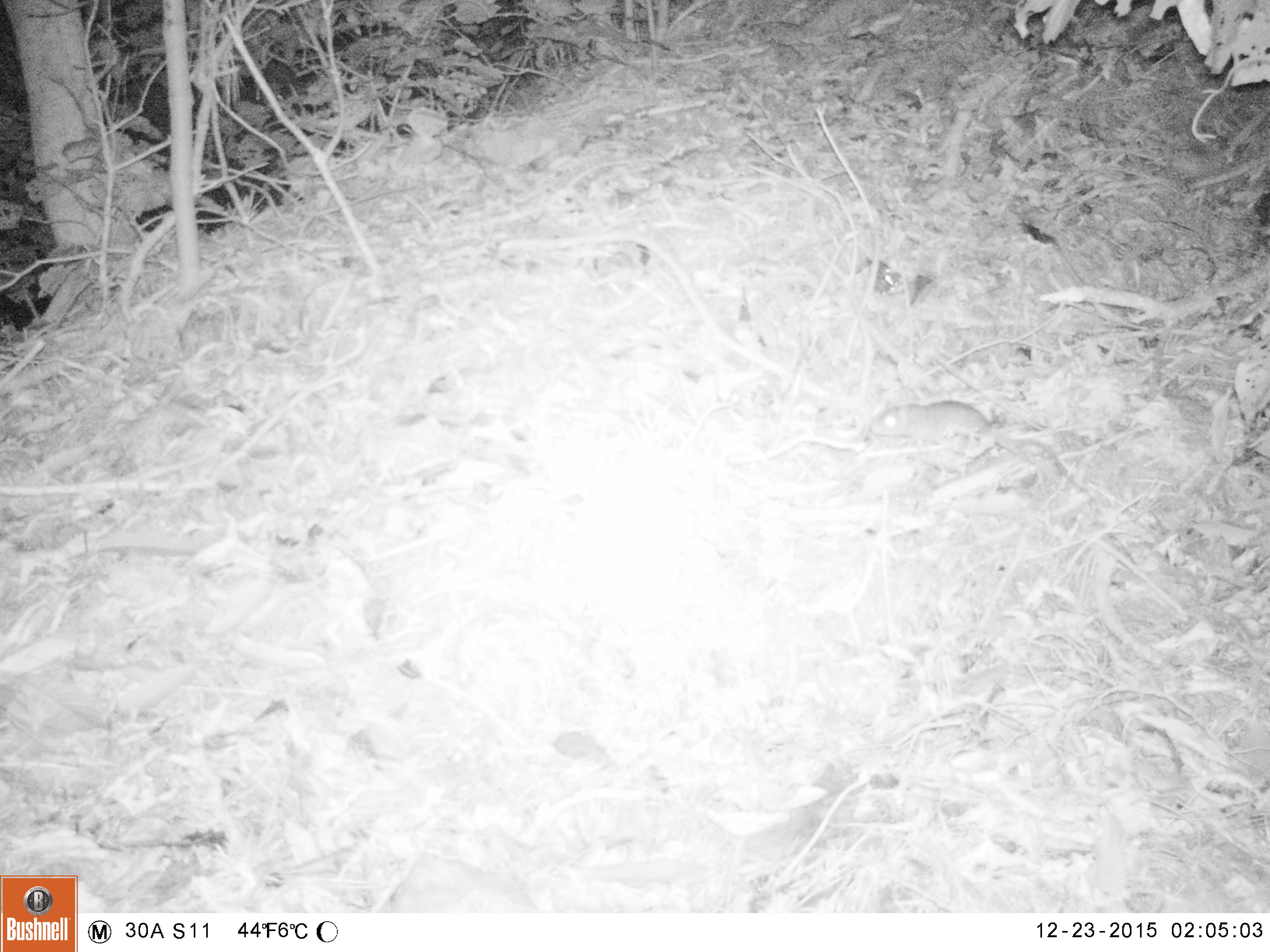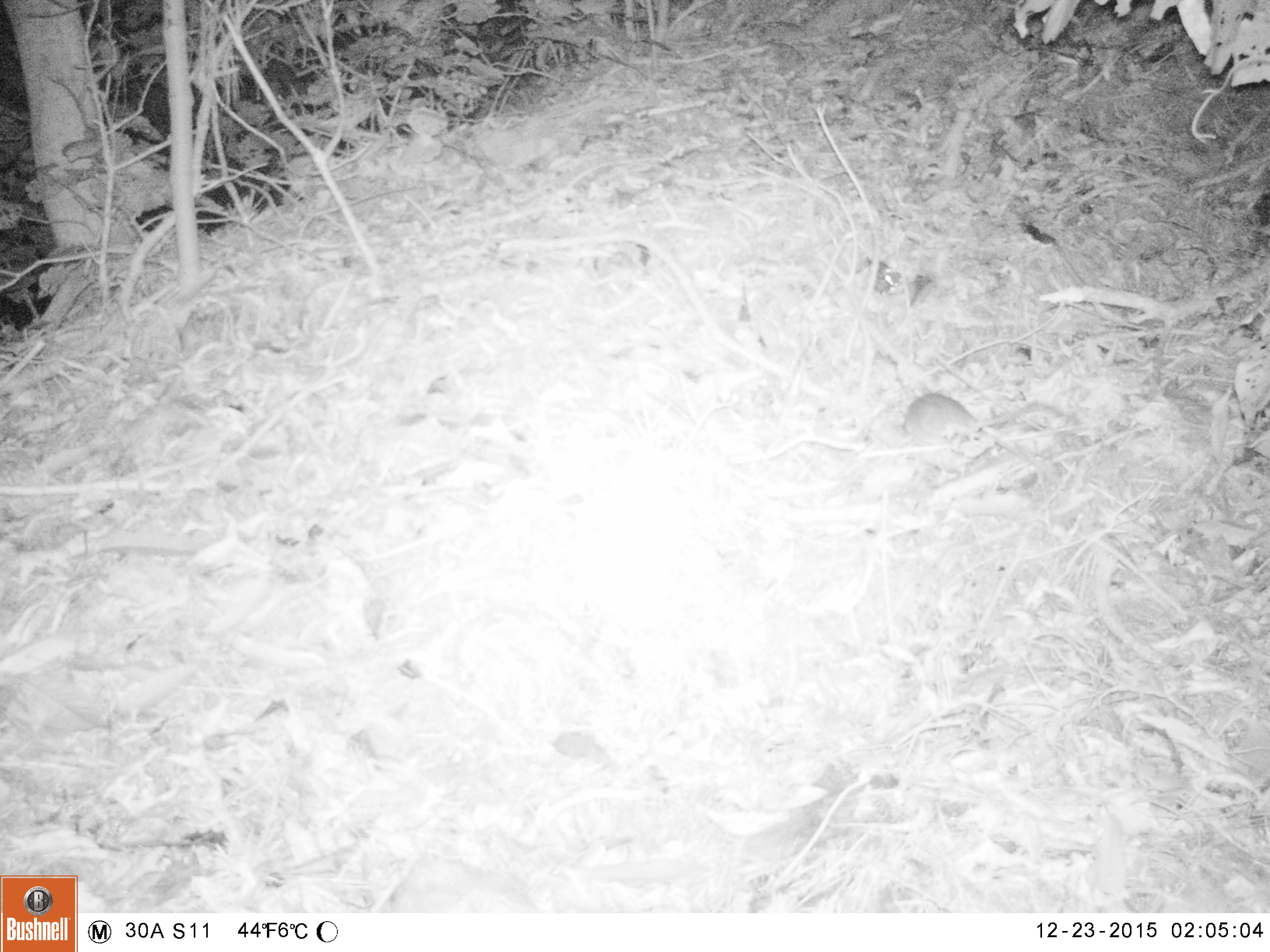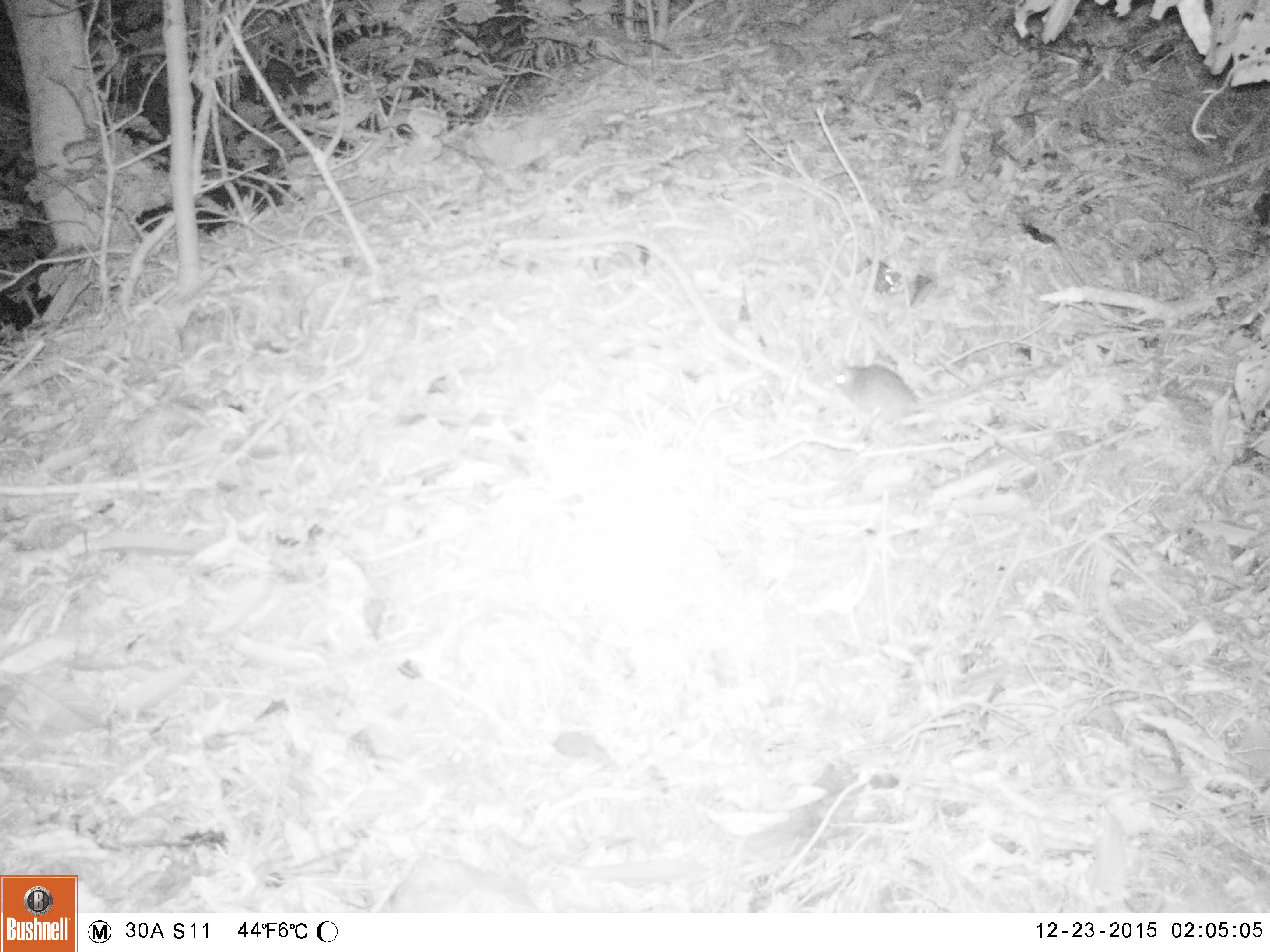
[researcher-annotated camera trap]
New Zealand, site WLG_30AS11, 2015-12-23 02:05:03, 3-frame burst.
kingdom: Animalia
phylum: Chordata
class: Mammalia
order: Rodentia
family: Muridae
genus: Rattus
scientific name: Rattus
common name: rat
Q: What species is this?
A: Rat (Rattus).